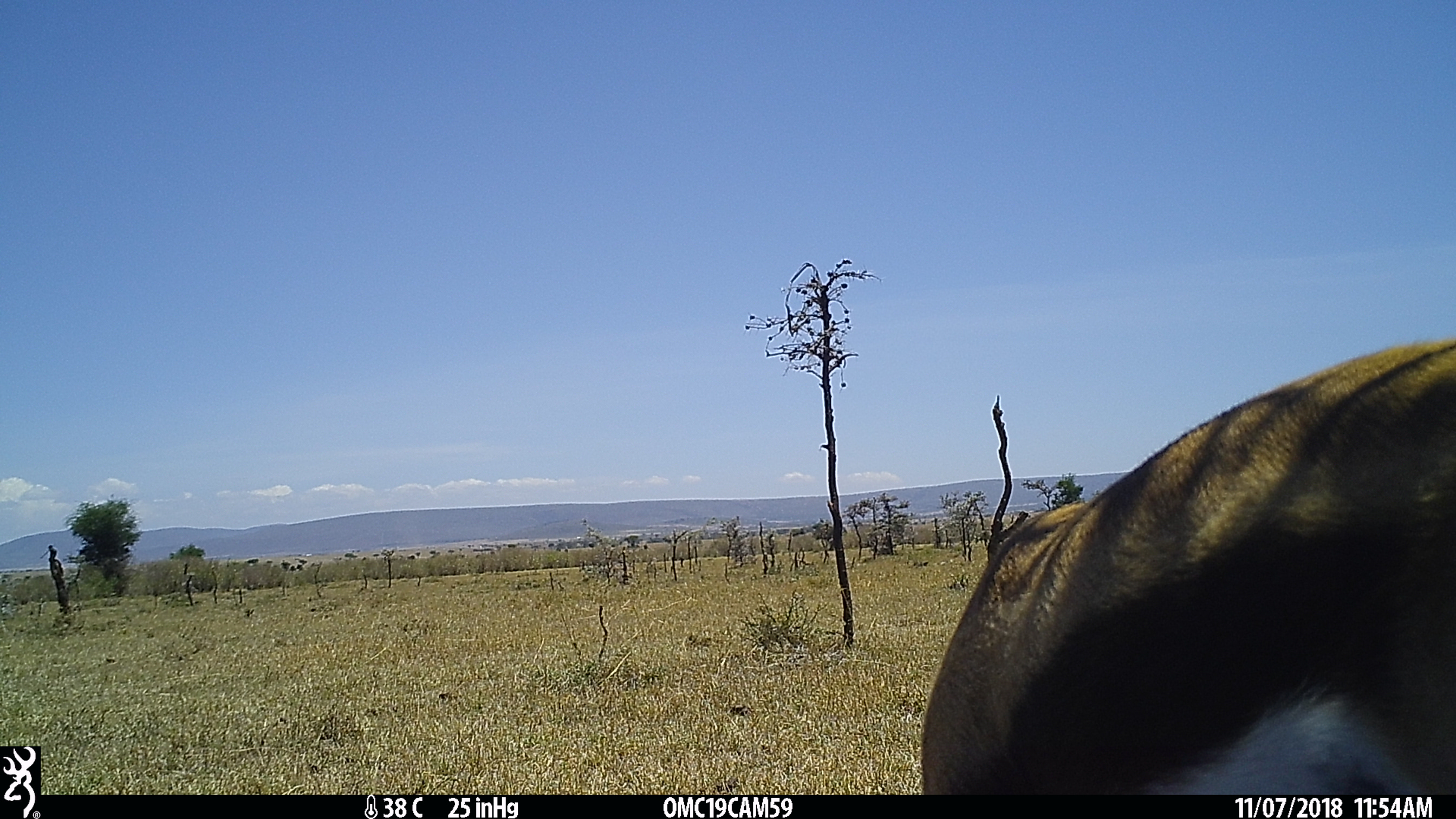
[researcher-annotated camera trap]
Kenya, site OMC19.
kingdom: Animalia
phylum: Chordata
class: Mammalia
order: Artiodactyla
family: Bovidae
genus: Eudorcas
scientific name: Eudorcas thomsonii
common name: thomon's gazelle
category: gazelle thomsons